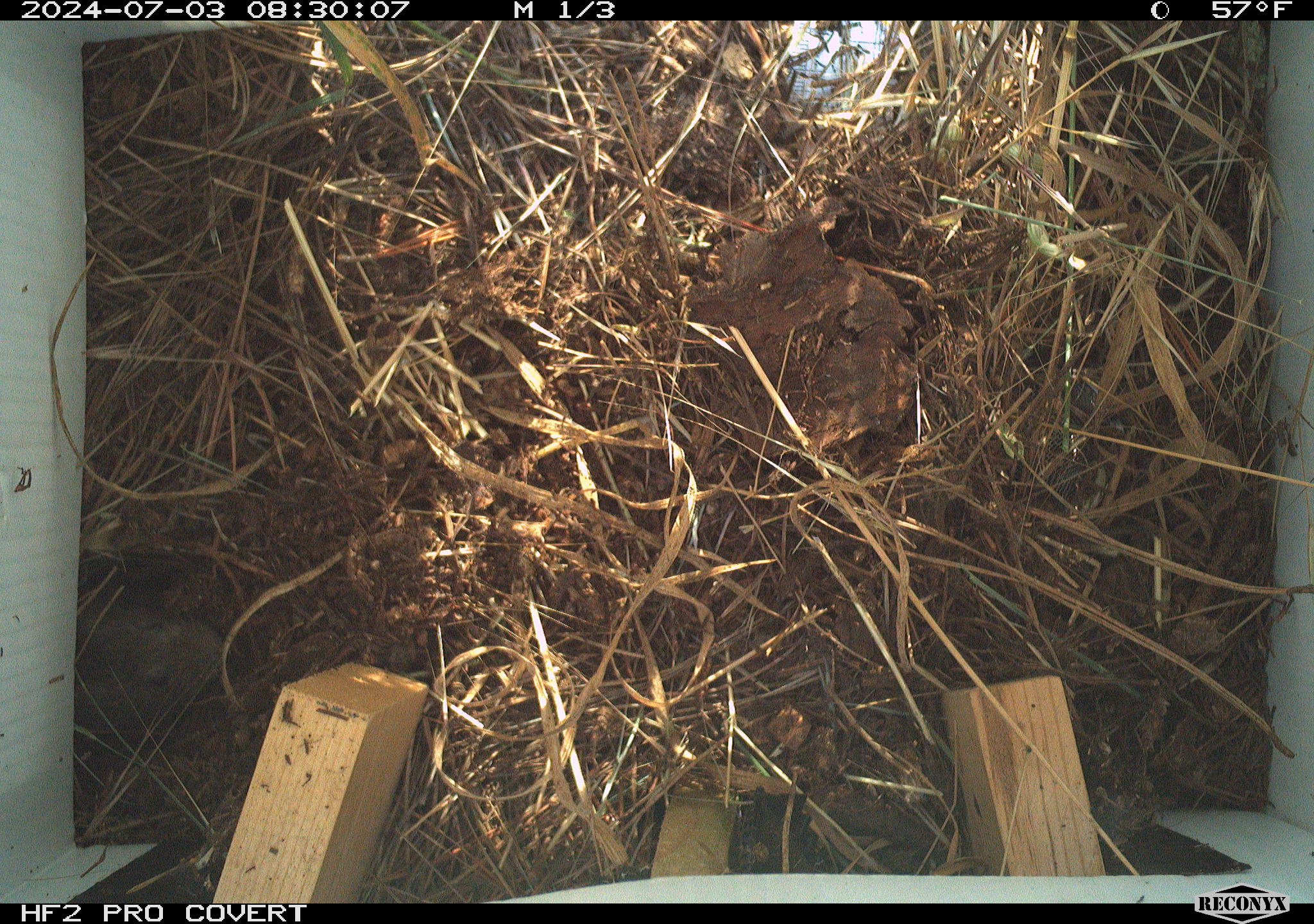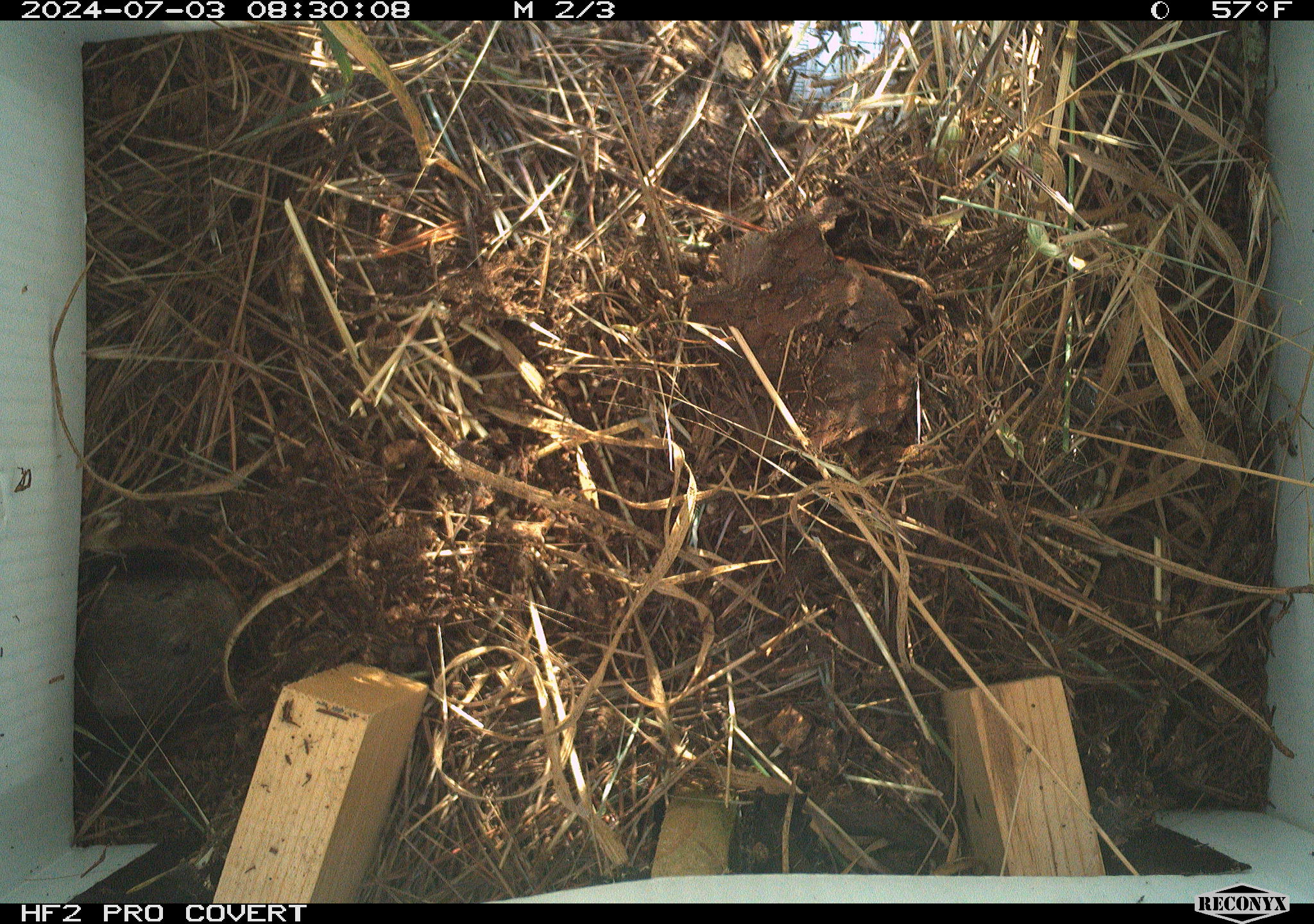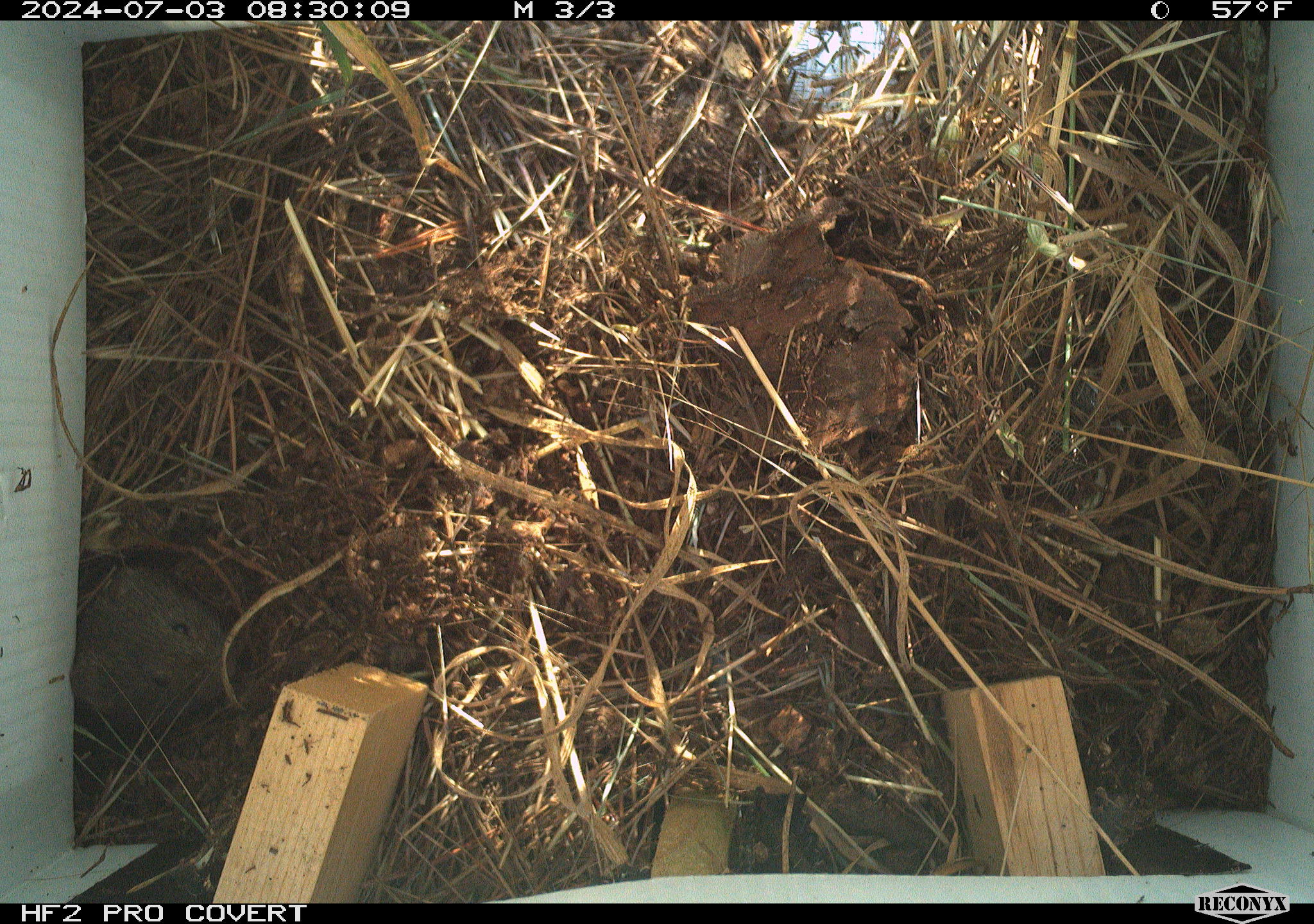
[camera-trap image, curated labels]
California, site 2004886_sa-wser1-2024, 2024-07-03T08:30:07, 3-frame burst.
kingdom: Animalia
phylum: Chordata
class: Mammalia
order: Rodentia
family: Cricetidae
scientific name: Arvicolinae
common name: voles, lemmings, and muskrats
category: arvicolinae subfamily